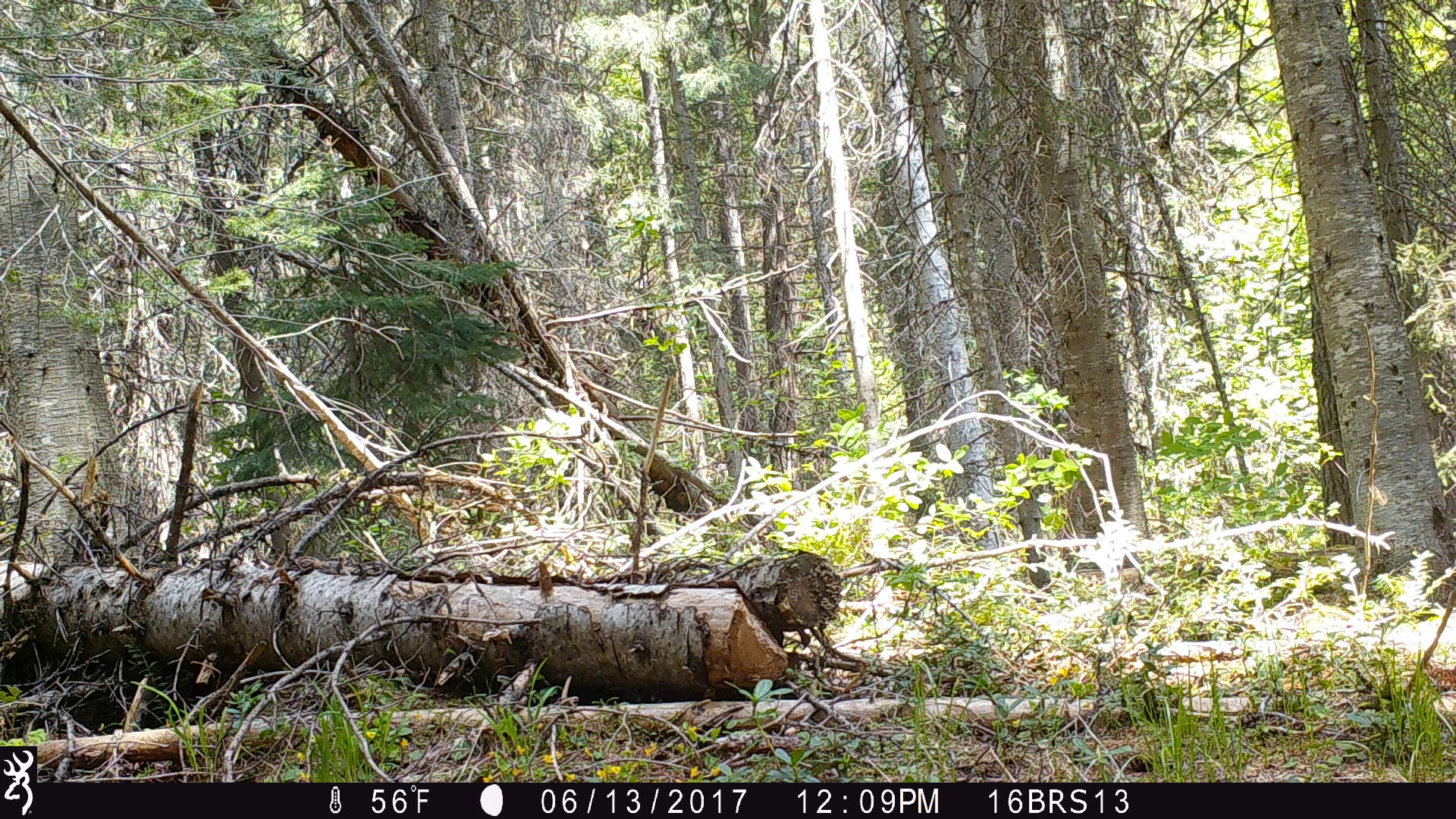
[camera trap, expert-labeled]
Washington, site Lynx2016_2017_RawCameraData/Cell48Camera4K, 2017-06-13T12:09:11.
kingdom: Animalia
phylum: Chordata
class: Mammalia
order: Carnivora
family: Ursidae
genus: Ursus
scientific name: Ursus americanus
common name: american black bear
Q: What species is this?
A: Ursus americanus (american black bear).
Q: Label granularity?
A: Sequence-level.